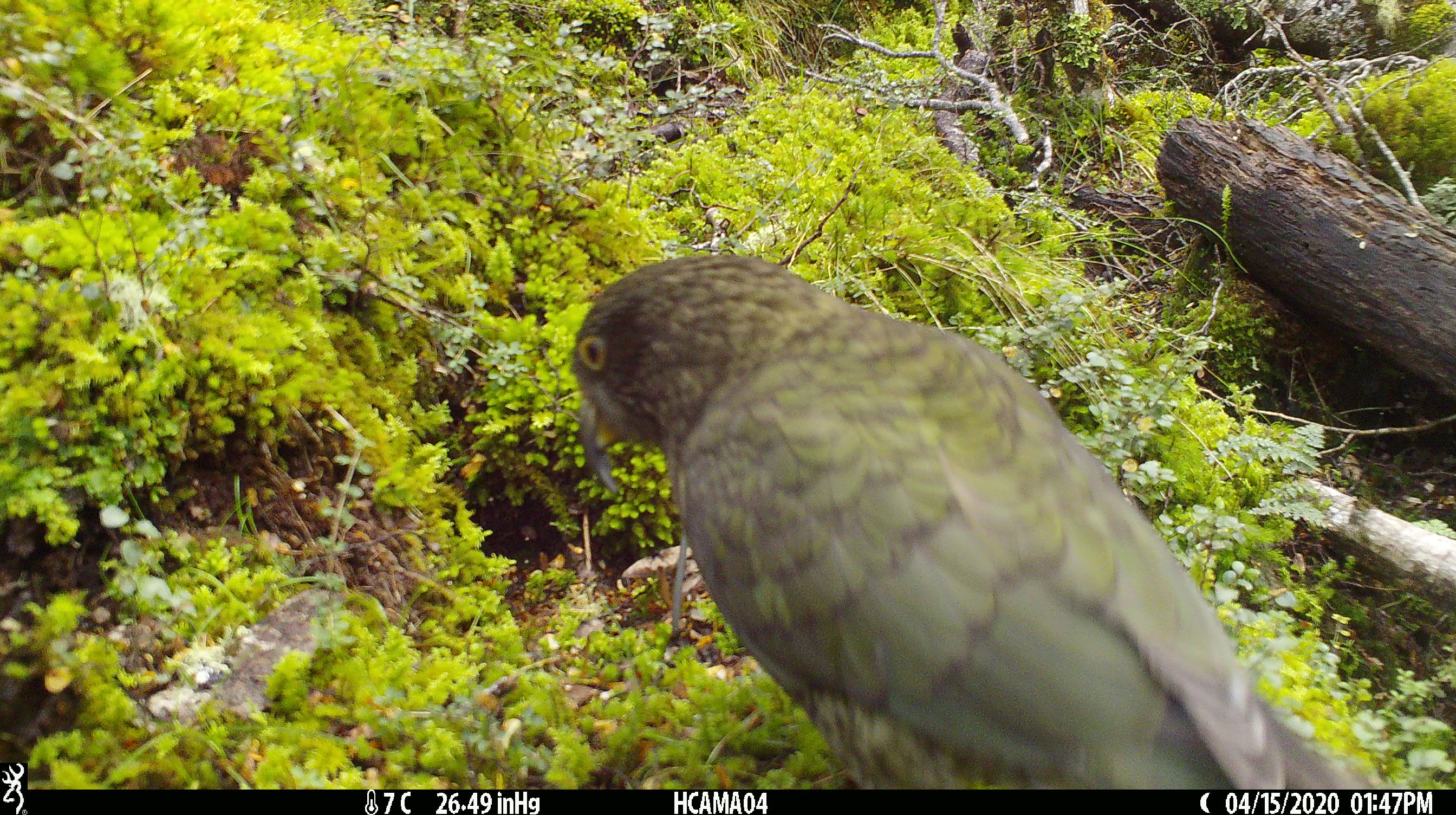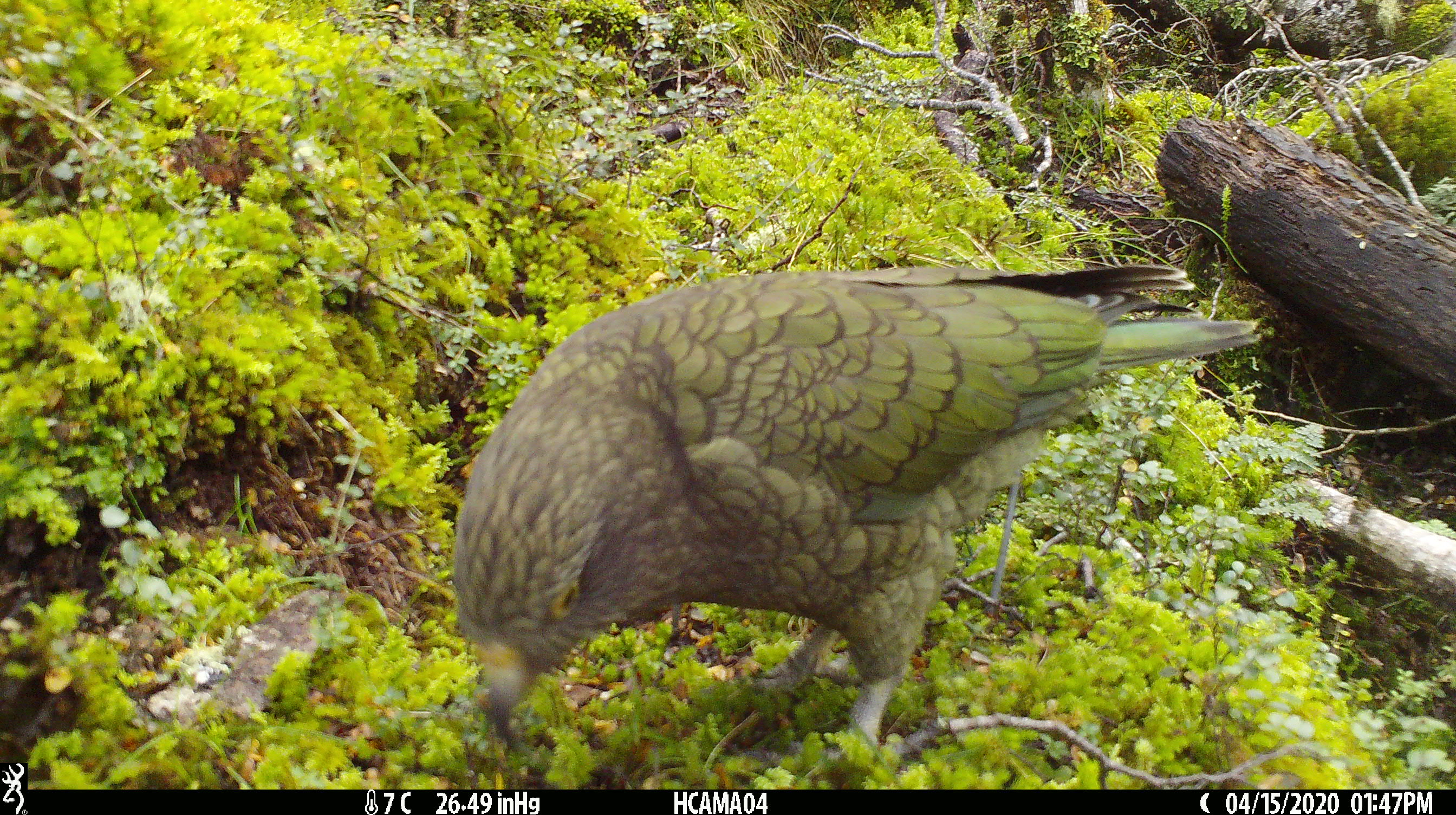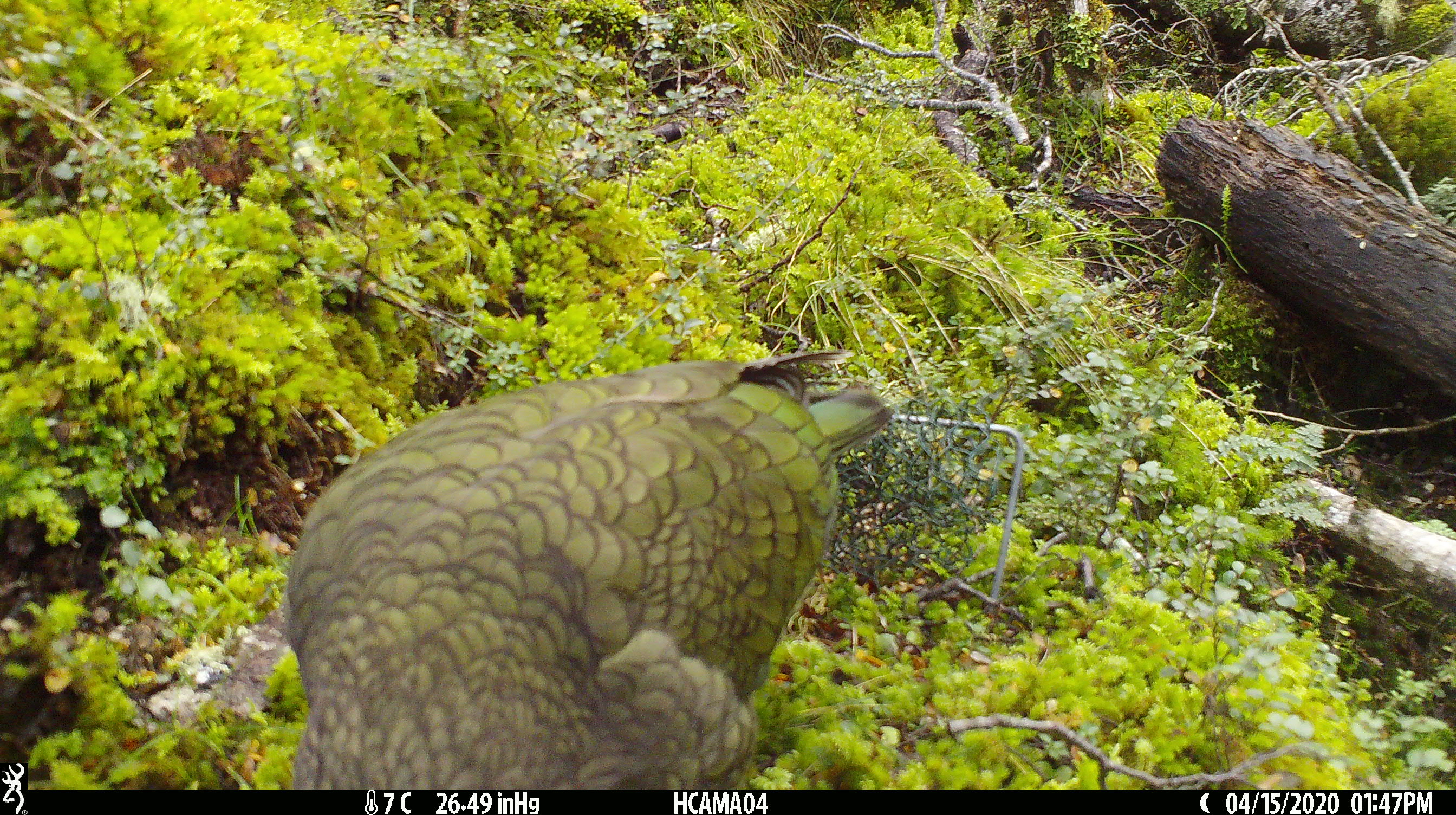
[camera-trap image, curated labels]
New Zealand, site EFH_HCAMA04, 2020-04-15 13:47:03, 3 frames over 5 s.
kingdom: Animalia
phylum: Chordata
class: Aves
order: Psittaciformes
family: Strigopidae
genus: Nestor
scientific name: Nestor notabilis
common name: kea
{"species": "kea (Nestor notabilis)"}